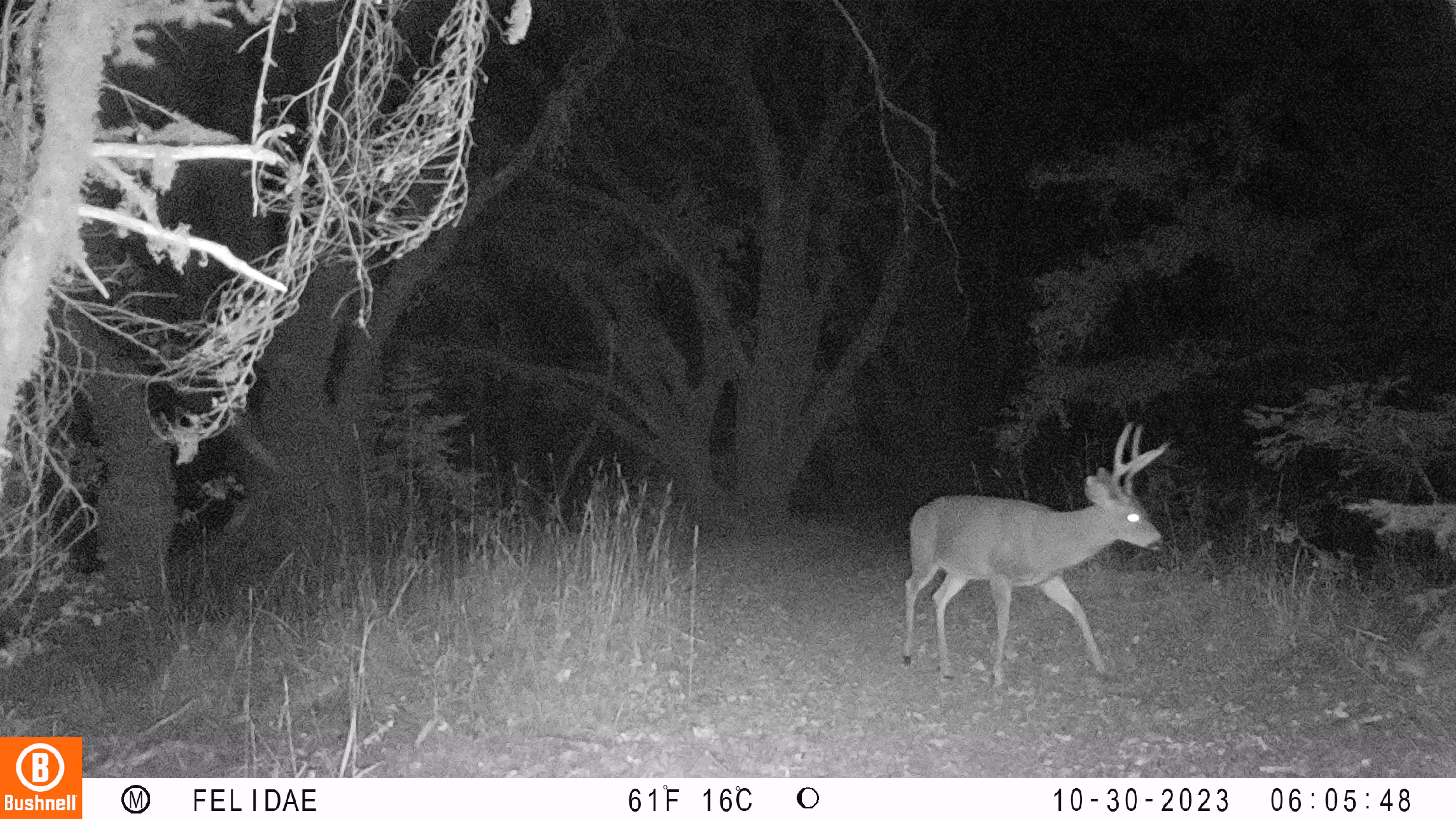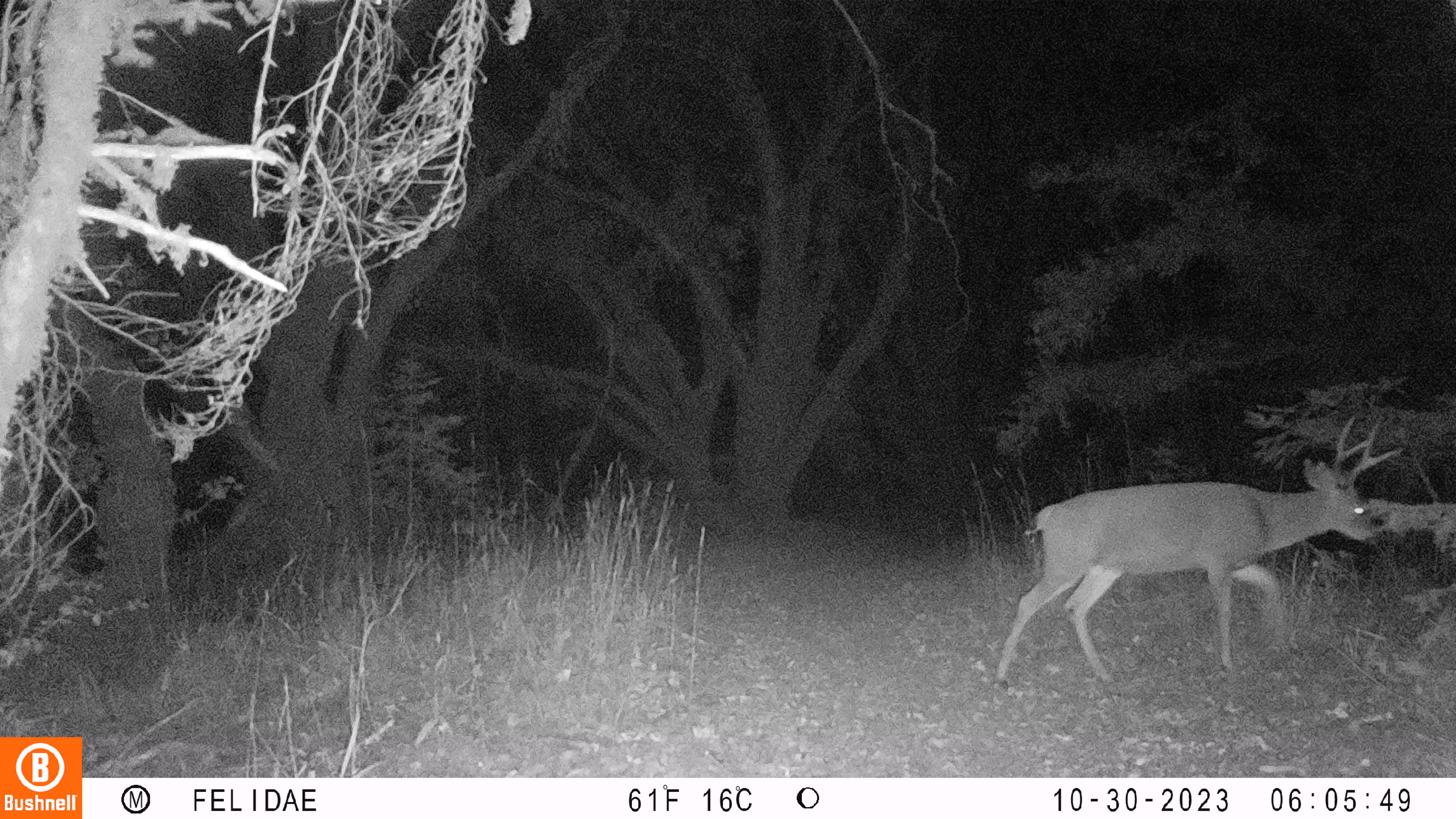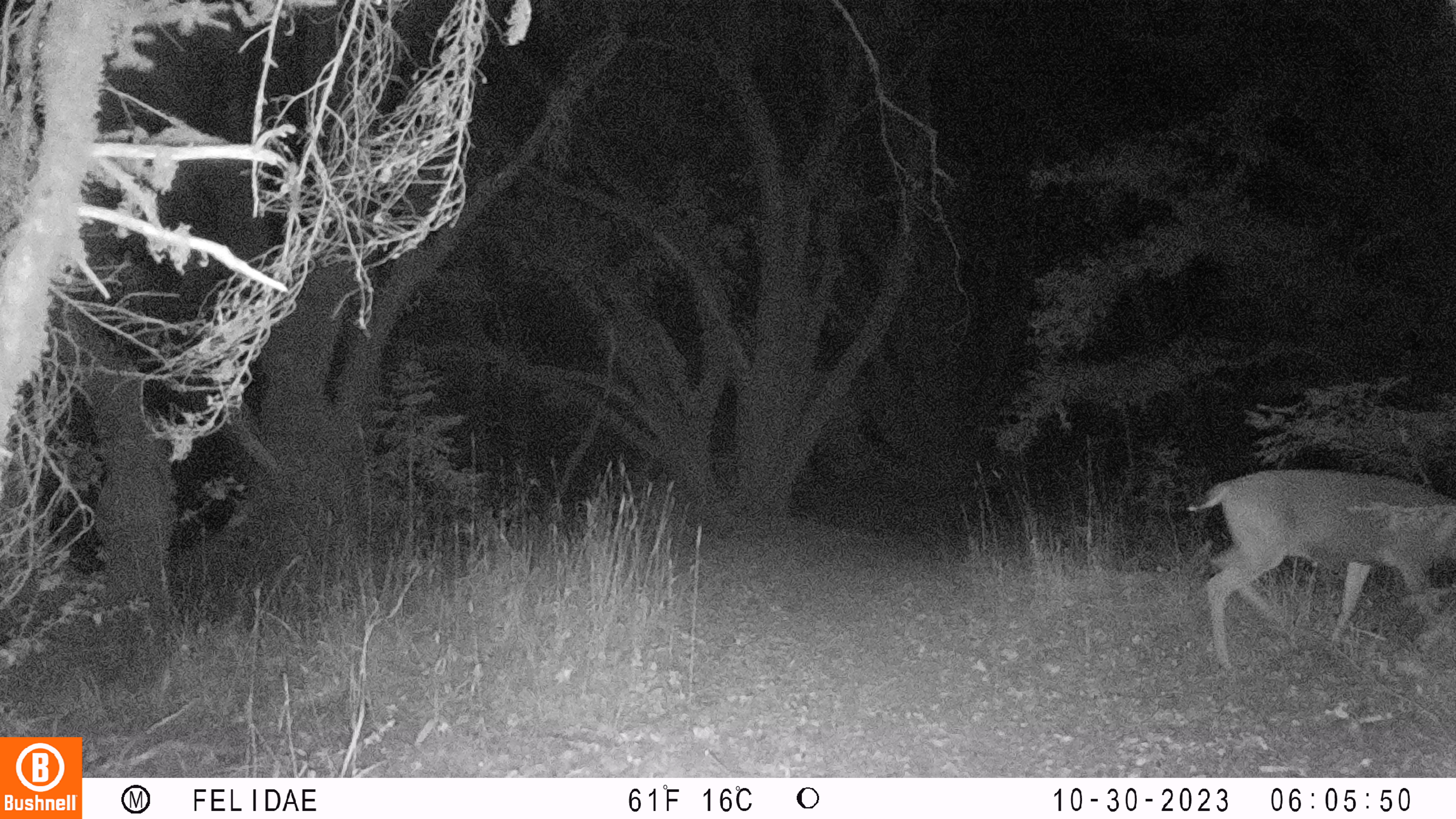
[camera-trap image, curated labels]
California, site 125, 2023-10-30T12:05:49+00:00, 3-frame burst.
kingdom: Animalia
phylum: Chordata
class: Mammalia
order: Artiodactyla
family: Cervidae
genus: Odocoileus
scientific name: Odocoileus hemionus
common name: mule deer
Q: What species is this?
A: Mule deer (Odocoileus hemionus).